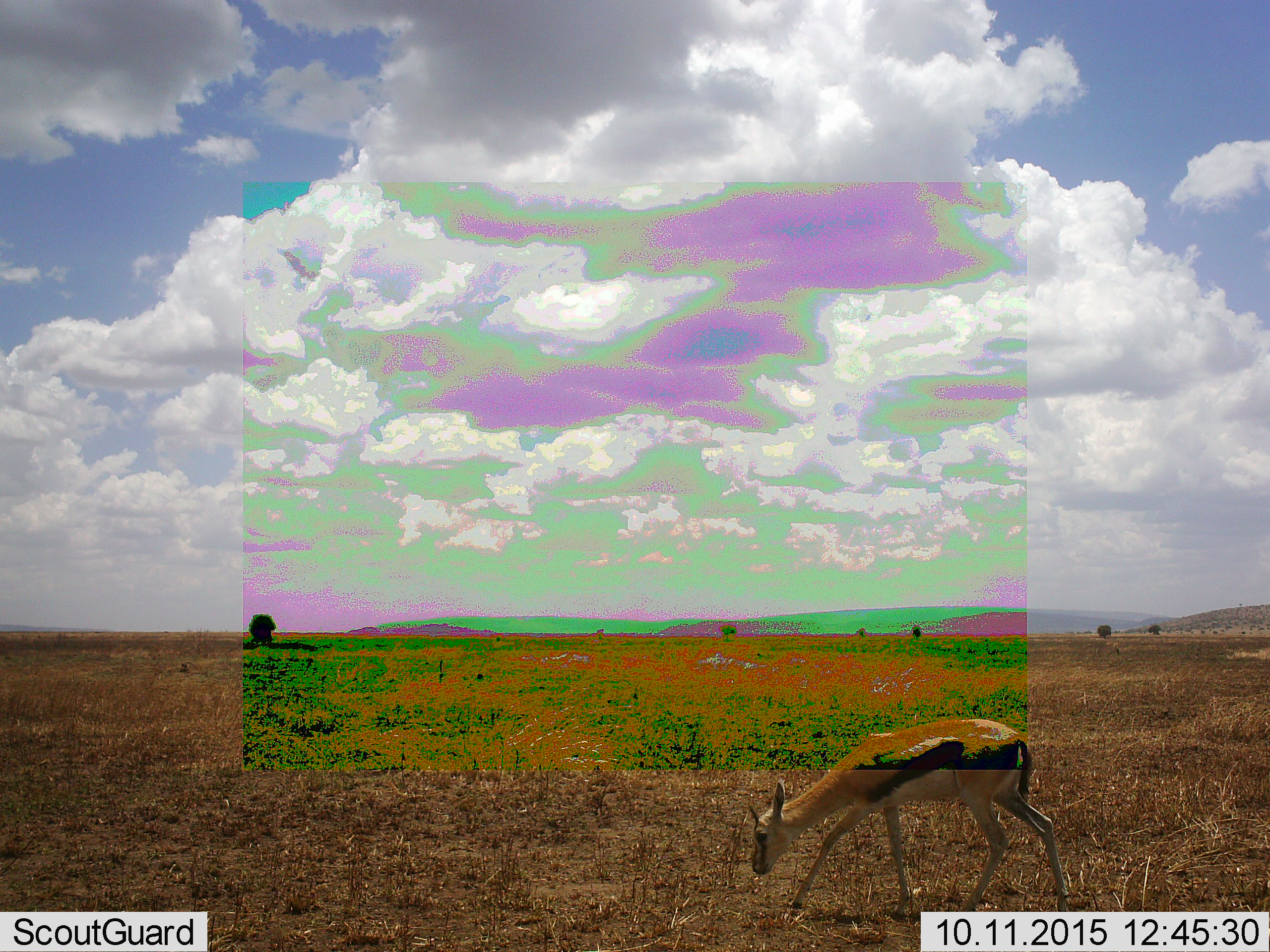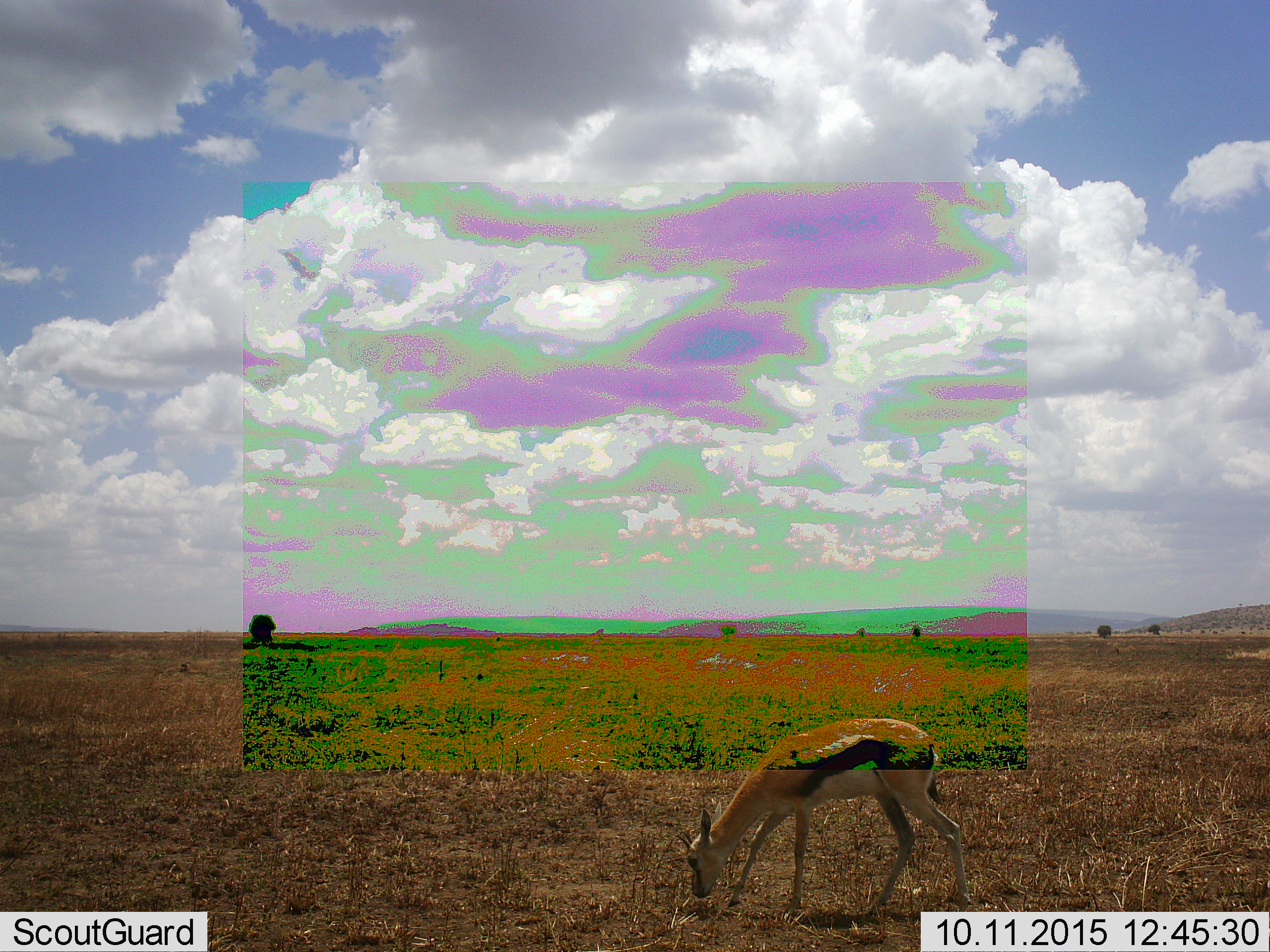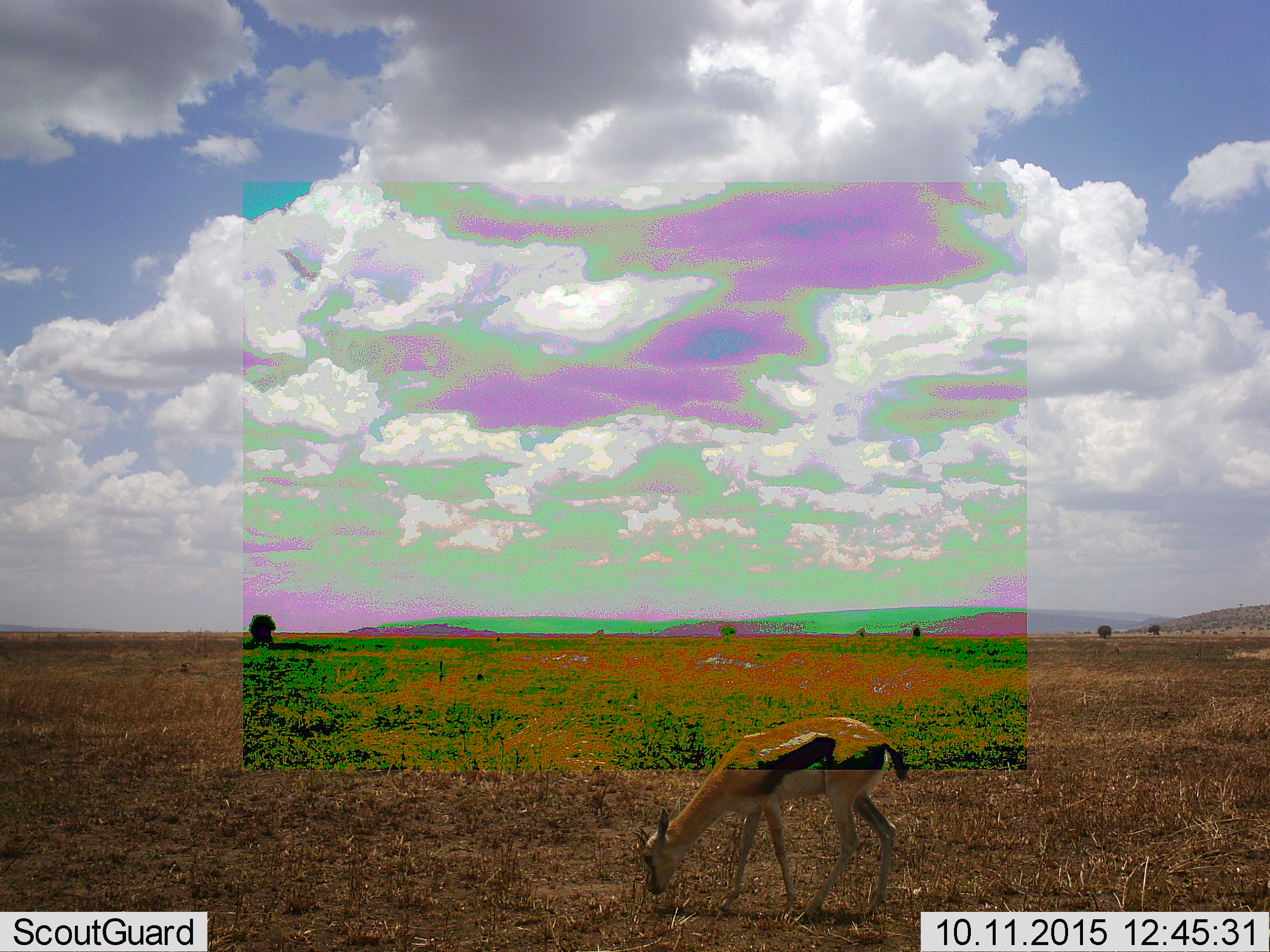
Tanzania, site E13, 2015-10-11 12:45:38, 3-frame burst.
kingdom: Animalia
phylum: Chordata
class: Mammalia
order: Artiodactyla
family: Bovidae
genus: Eudorcas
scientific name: Eudorcas thomsonii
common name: thomson's gazelle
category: gazellethomsons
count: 1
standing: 0%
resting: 0%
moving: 79%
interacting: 0%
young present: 7%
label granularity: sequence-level